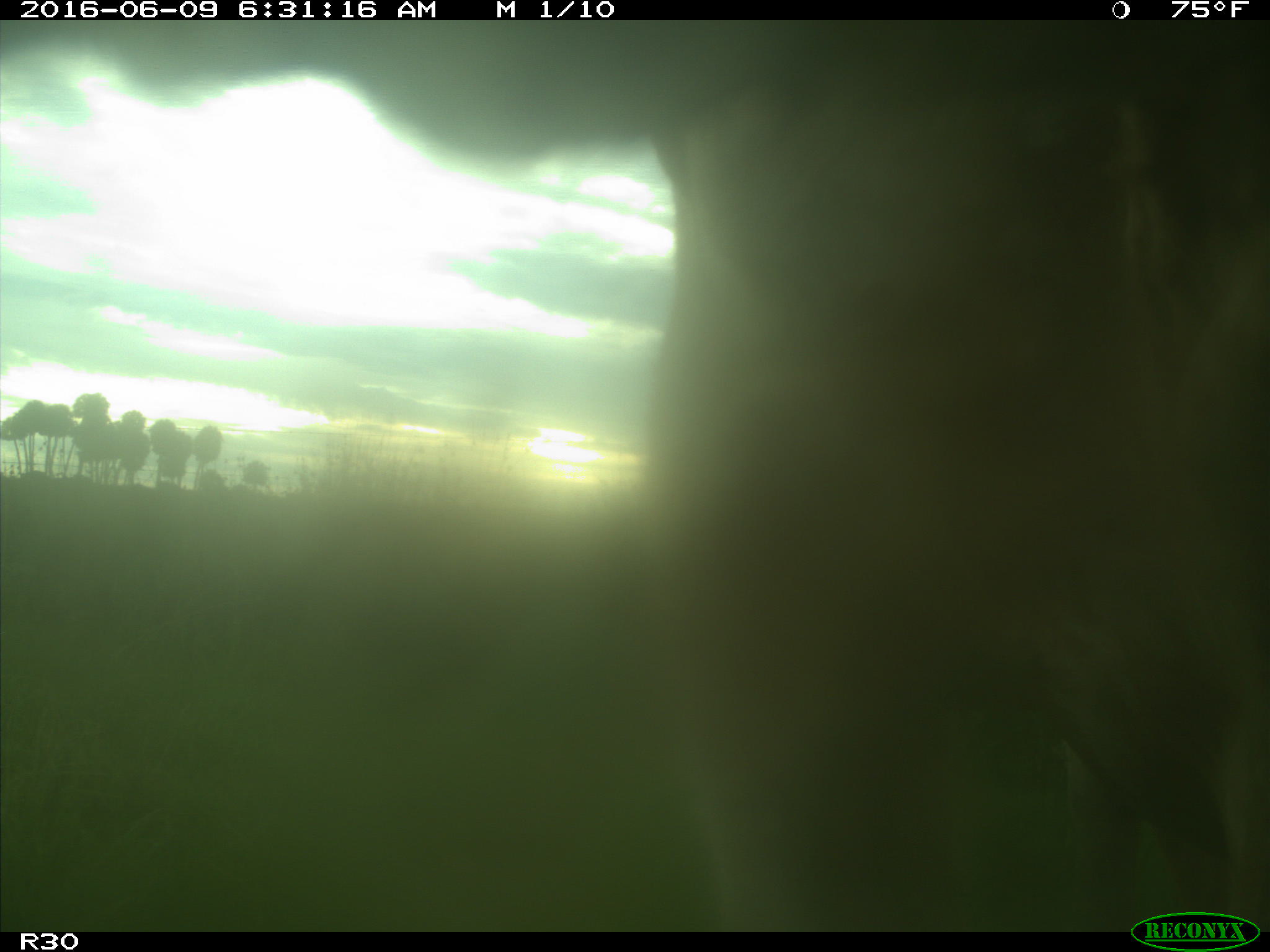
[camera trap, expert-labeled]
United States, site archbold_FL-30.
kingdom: Animalia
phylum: Chordata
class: Mammalia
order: Artiodactyla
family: Bovidae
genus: Bos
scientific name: Bos taurus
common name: domestic cow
Bos taurus (domestic cow).